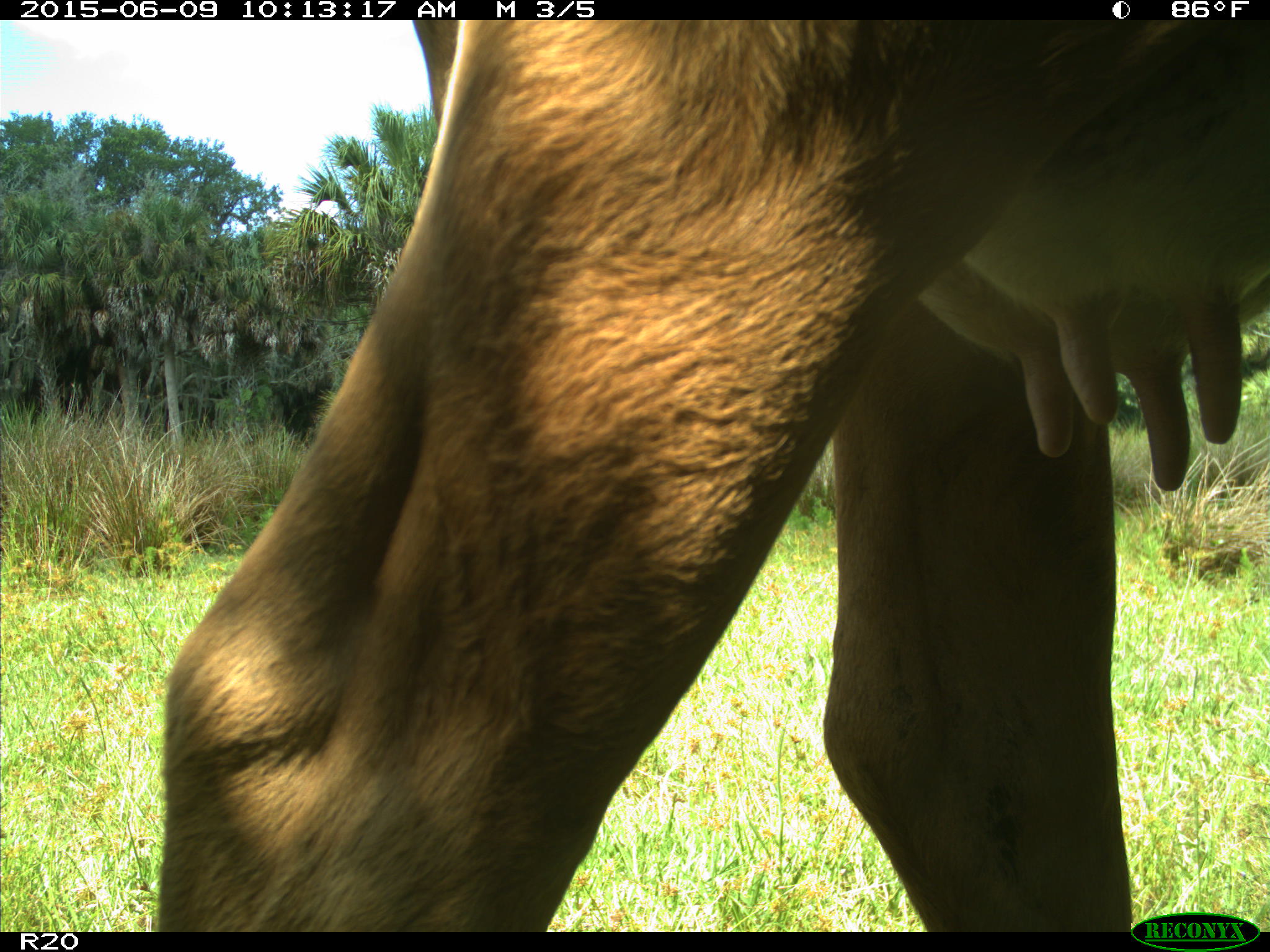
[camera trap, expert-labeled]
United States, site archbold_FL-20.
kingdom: Animalia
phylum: Chordata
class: Mammalia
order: Artiodactyla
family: Bovidae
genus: Bos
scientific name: Bos taurus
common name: domestic cow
Bos taurus (domestic cow).